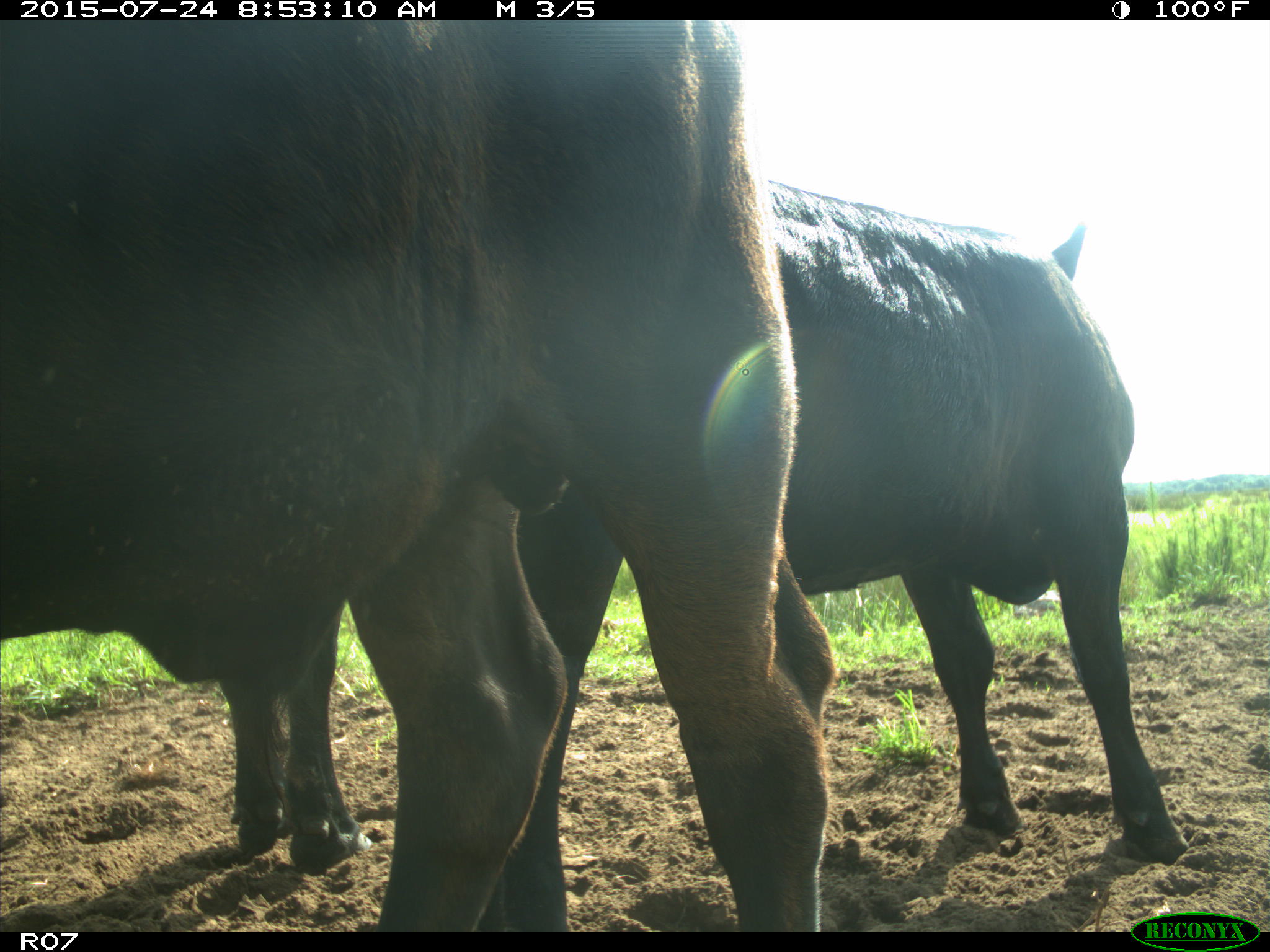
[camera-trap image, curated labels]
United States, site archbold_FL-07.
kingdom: Animalia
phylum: Chordata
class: Mammalia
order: Artiodactyla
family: Bovidae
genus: Bos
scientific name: Bos taurus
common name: domestic cow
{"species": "Bos taurus (domestic cow)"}